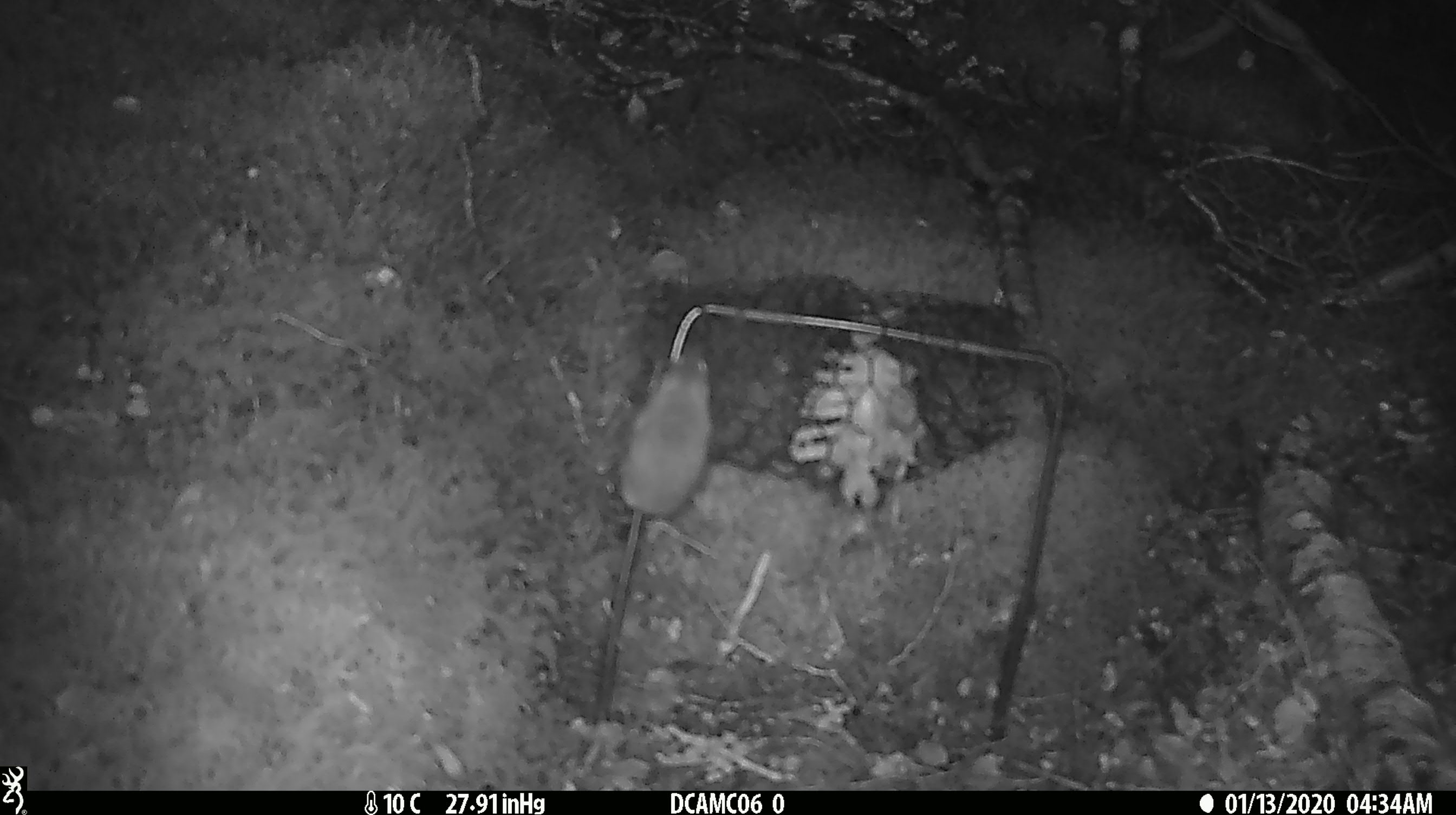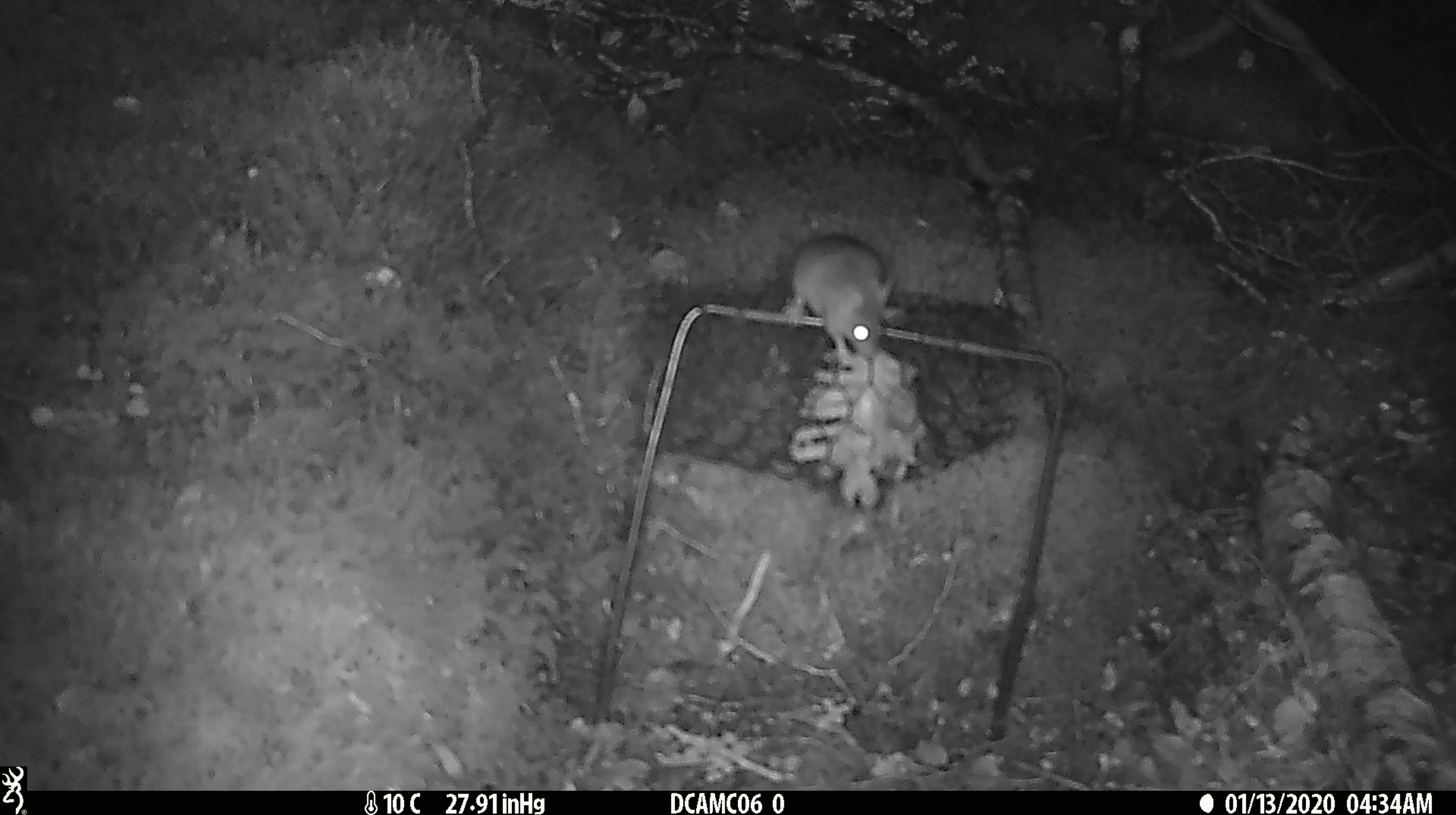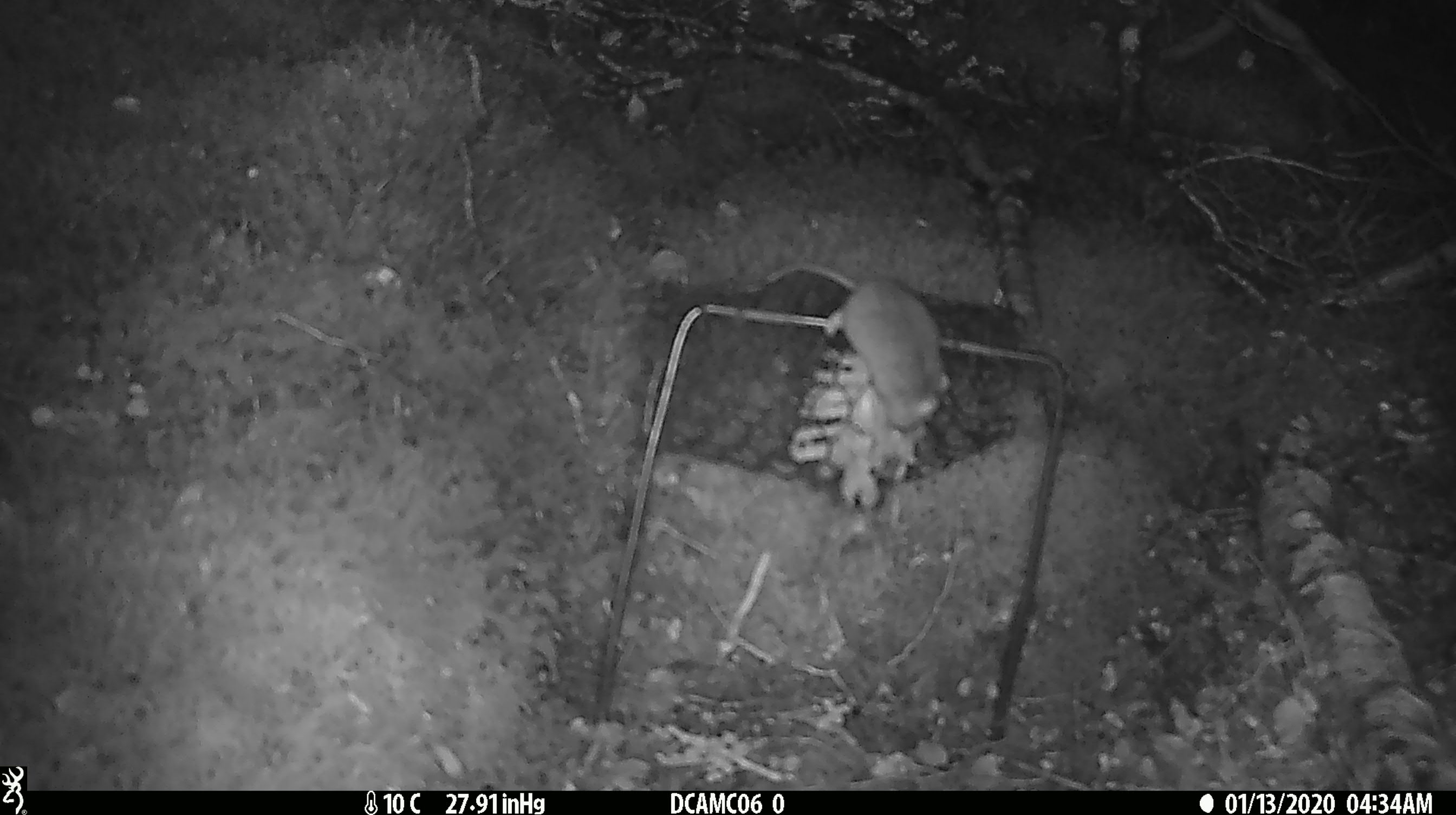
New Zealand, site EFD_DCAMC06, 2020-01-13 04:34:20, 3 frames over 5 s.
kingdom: Animalia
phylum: Chordata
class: Mammalia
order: Rodentia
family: Muridae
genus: Mus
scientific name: Mus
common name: mouse